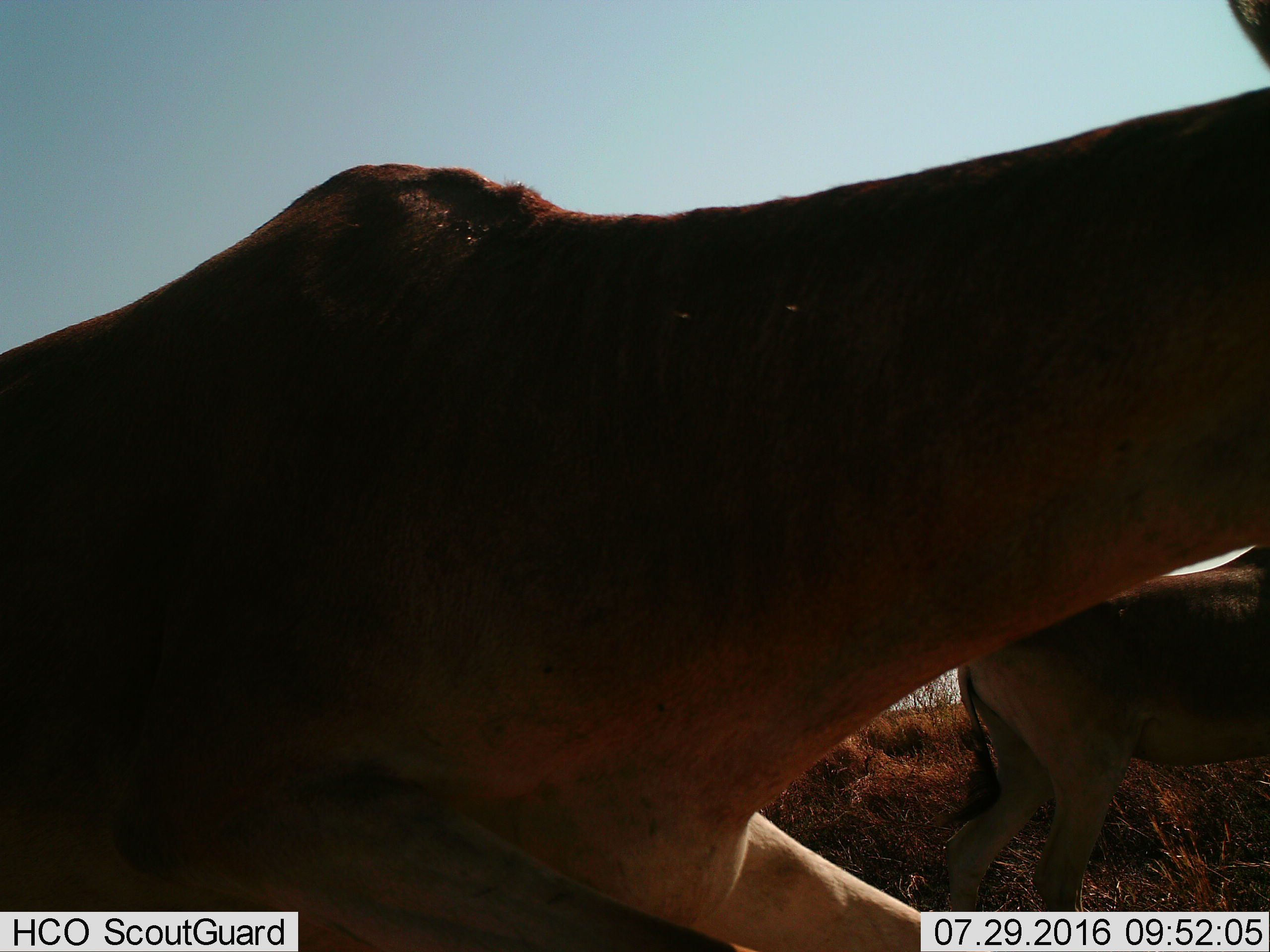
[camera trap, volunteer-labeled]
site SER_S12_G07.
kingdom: Animalia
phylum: Chordata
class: Mammalia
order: Artiodactyla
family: Bovidae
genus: Alcelaphus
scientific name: Alcelaphus buselaphus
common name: hartebeest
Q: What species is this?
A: Hartebeest (Alcelaphus buselaphus).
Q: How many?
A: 2.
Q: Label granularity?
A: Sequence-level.